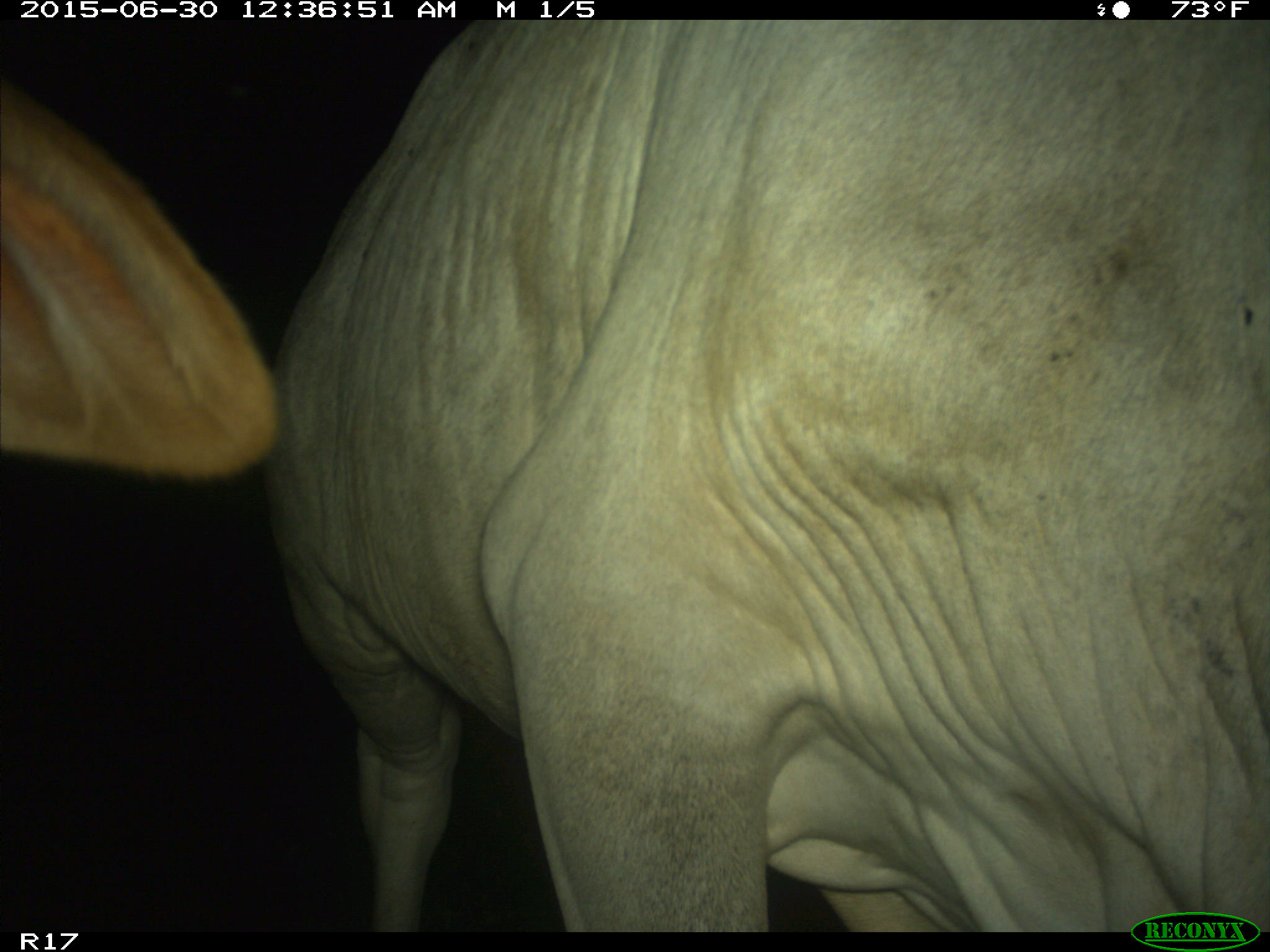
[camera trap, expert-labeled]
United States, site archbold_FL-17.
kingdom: Animalia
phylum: Chordata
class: Mammalia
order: Artiodactyla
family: Bovidae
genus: Bos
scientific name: Bos taurus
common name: domestic cow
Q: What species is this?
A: Bos taurus (domestic cow).